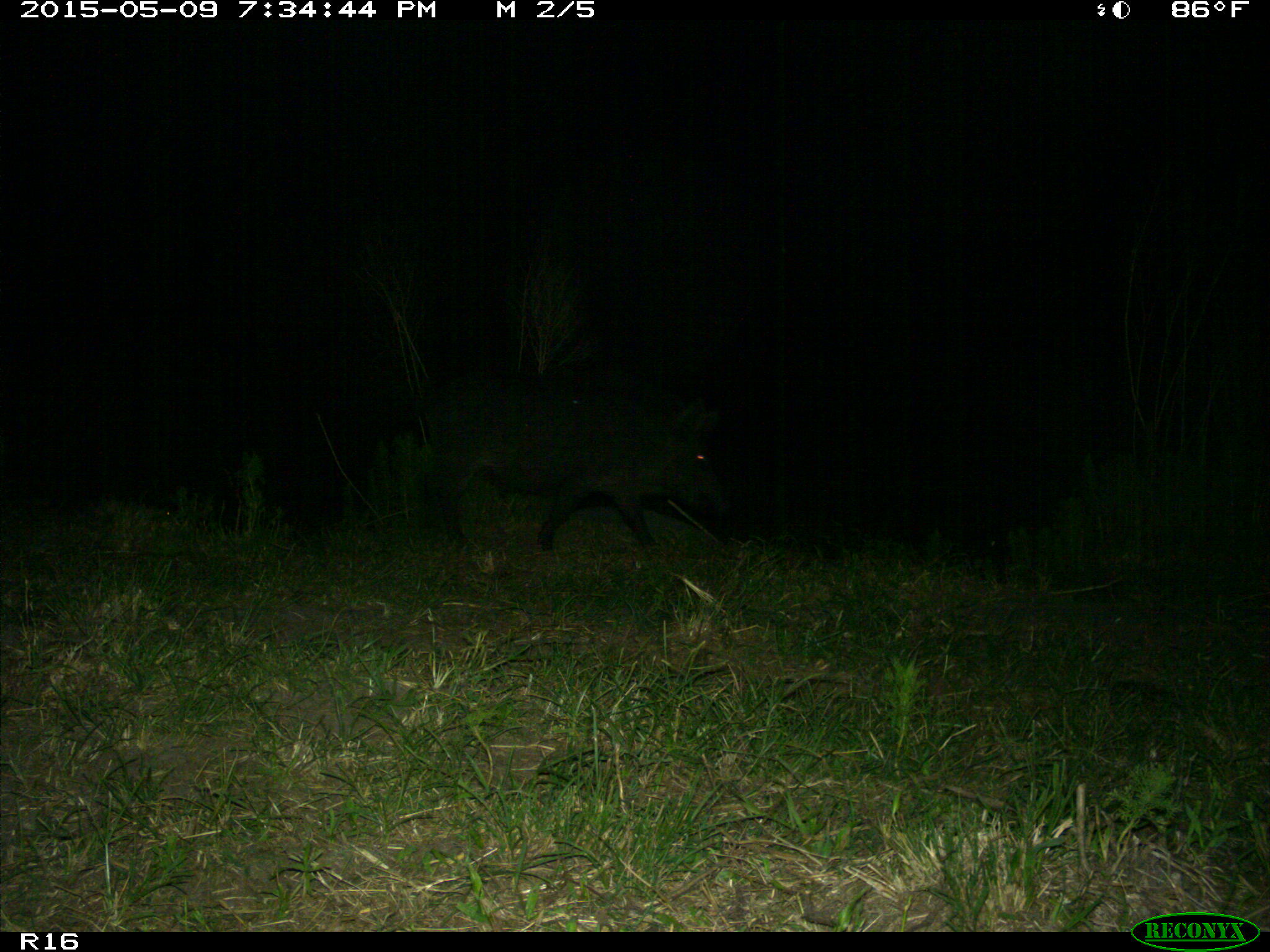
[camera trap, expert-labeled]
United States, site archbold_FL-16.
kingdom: Animalia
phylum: Chordata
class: Mammalia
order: Artiodactyla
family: Suidae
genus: Sus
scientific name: Sus scrofa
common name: wild boar